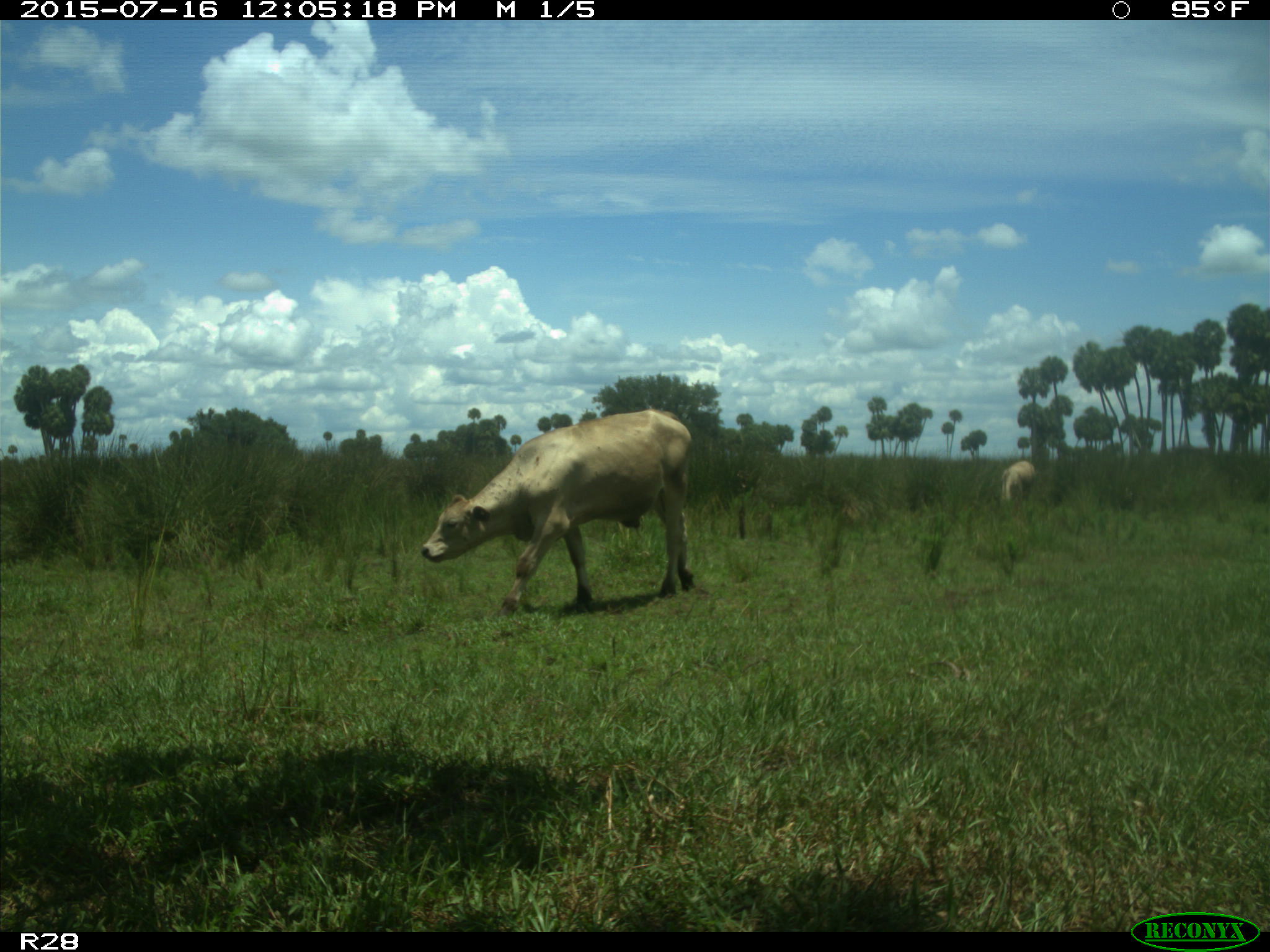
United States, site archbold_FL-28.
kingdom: Animalia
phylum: Chordata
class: Mammalia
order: Artiodactyla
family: Bovidae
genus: Bos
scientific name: Bos taurus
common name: domestic cow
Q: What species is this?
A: Bos taurus (domestic cow).